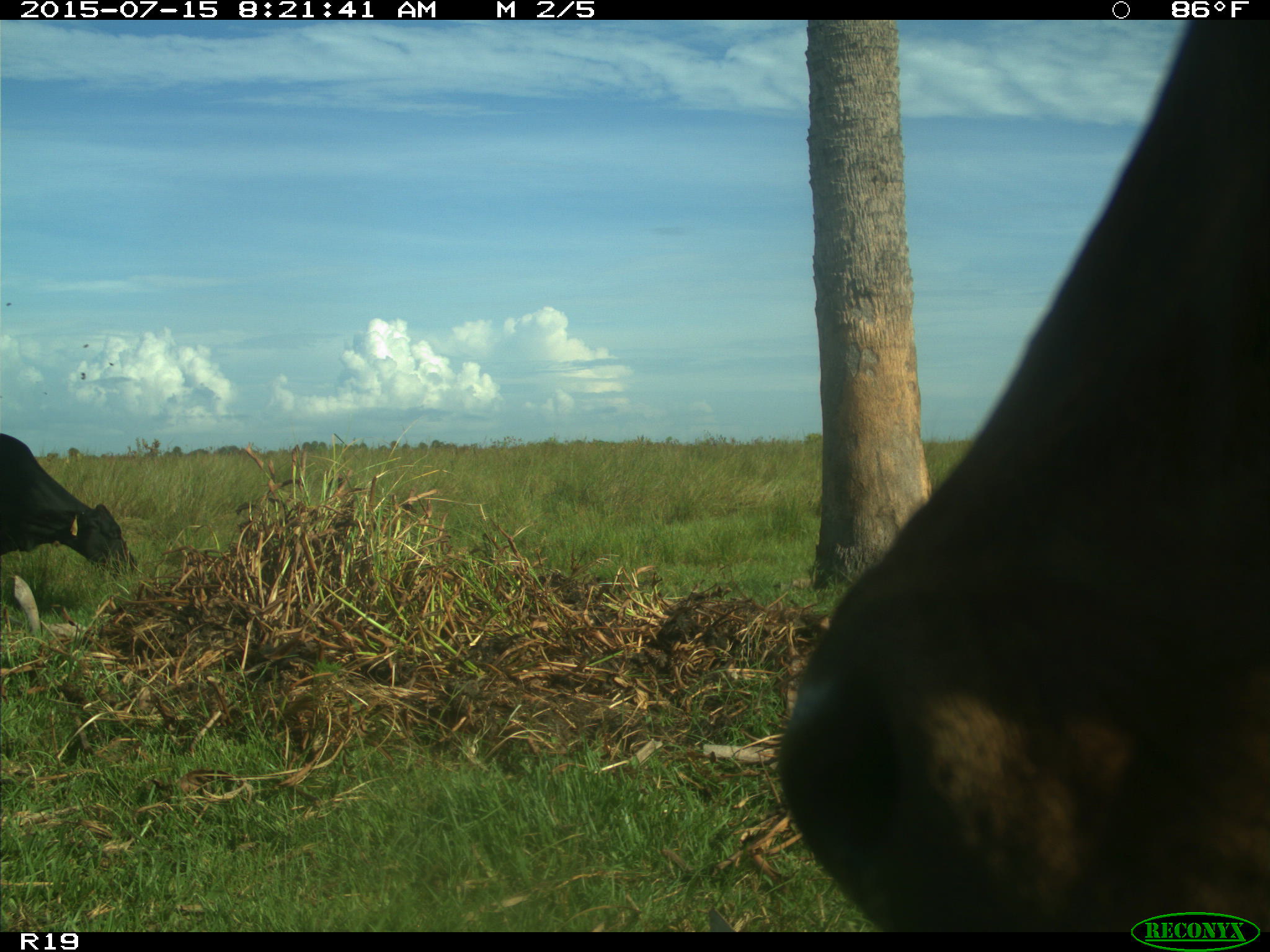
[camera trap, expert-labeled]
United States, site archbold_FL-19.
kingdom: Animalia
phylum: Chordata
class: Mammalia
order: Artiodactyla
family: Bovidae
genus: Bos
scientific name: Bos taurus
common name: domestic cow